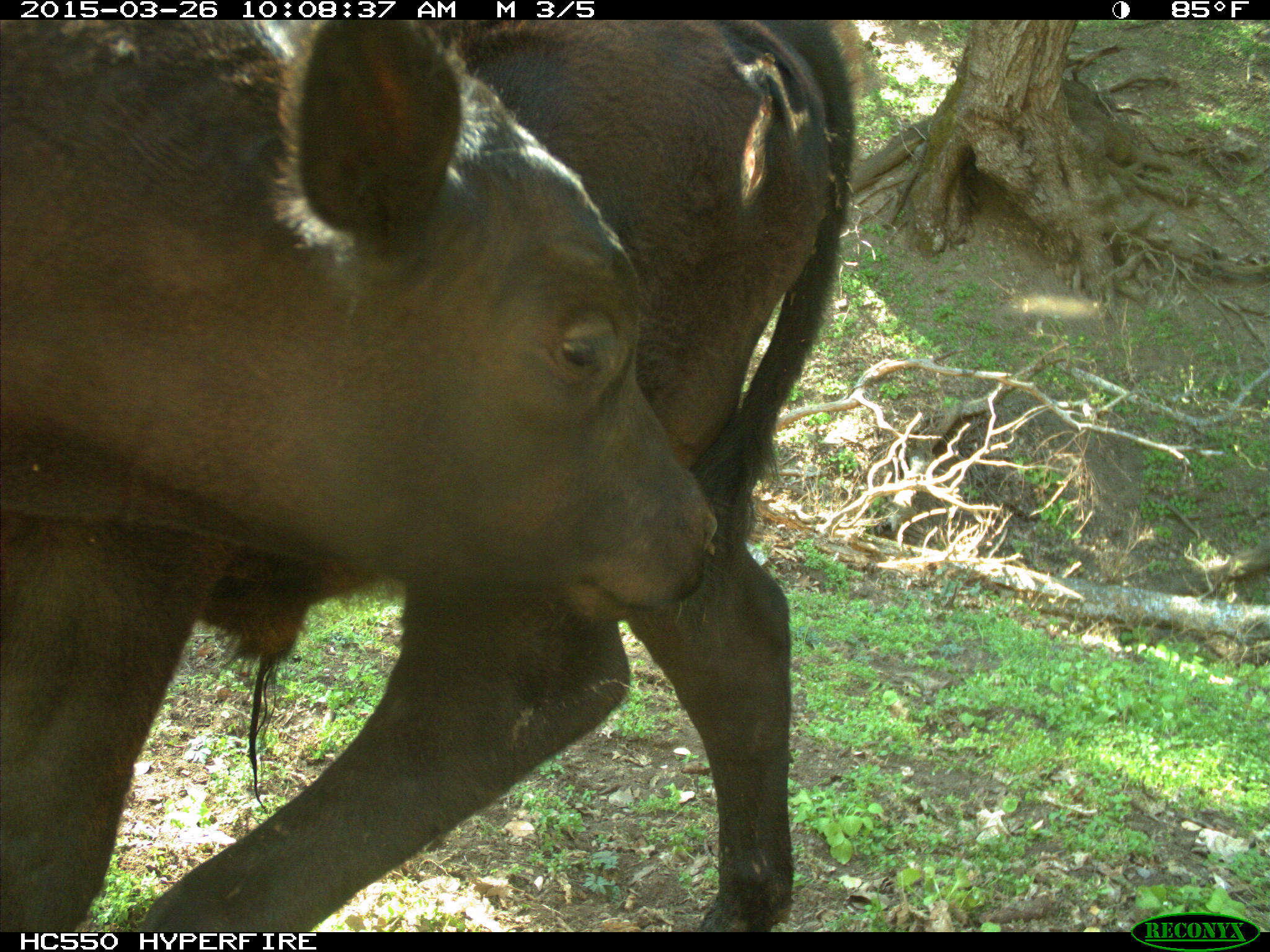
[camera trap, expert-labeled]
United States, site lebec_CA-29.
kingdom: Animalia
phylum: Chordata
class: Mammalia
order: Artiodactyla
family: Bovidae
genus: Bos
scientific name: Bos taurus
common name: domestic cow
Bos taurus (domestic cow).